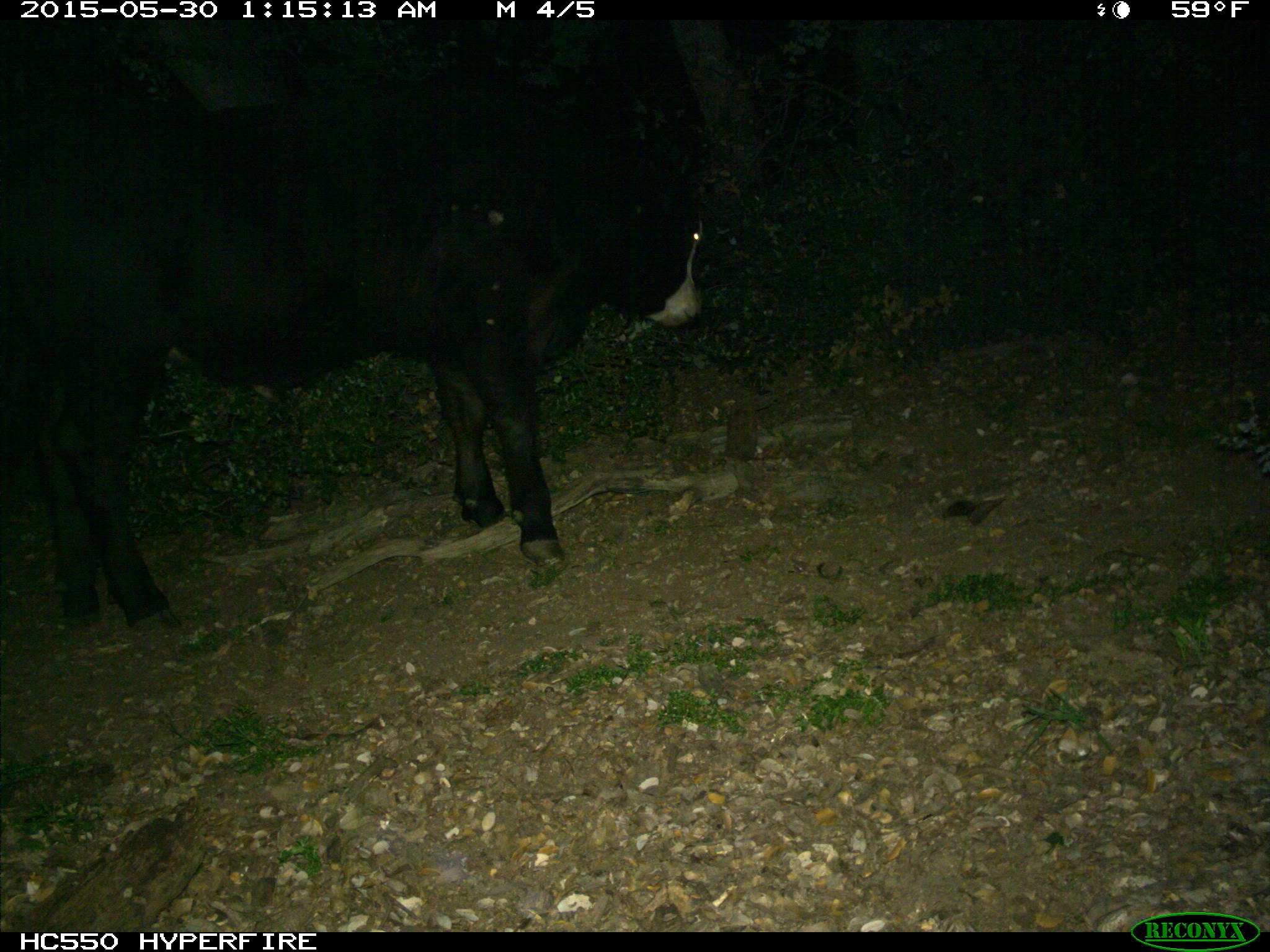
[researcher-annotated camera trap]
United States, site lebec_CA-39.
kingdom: Animalia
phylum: Chordata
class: Mammalia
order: Artiodactyla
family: Bovidae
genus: Bos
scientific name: Bos taurus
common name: domestic cow